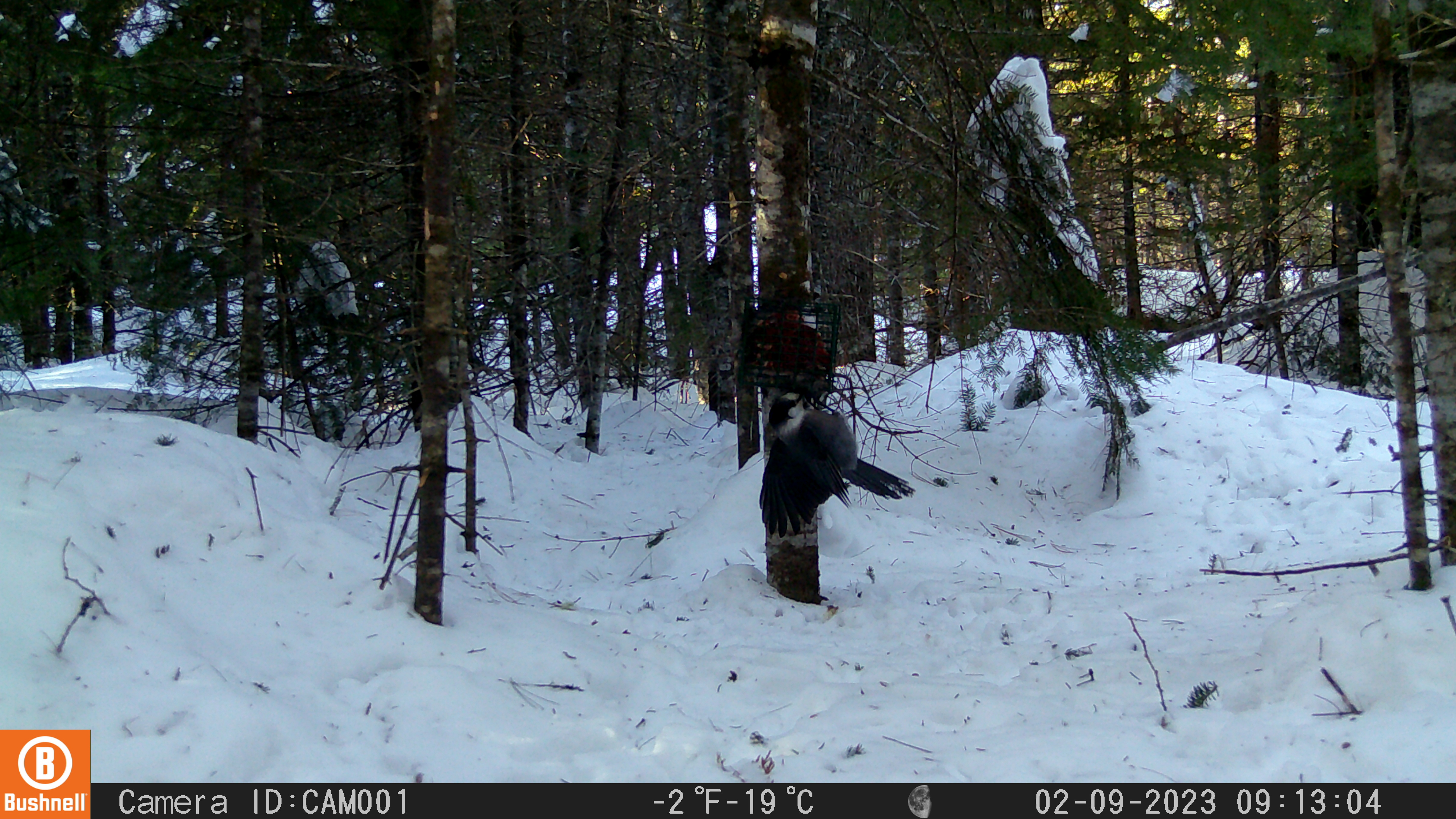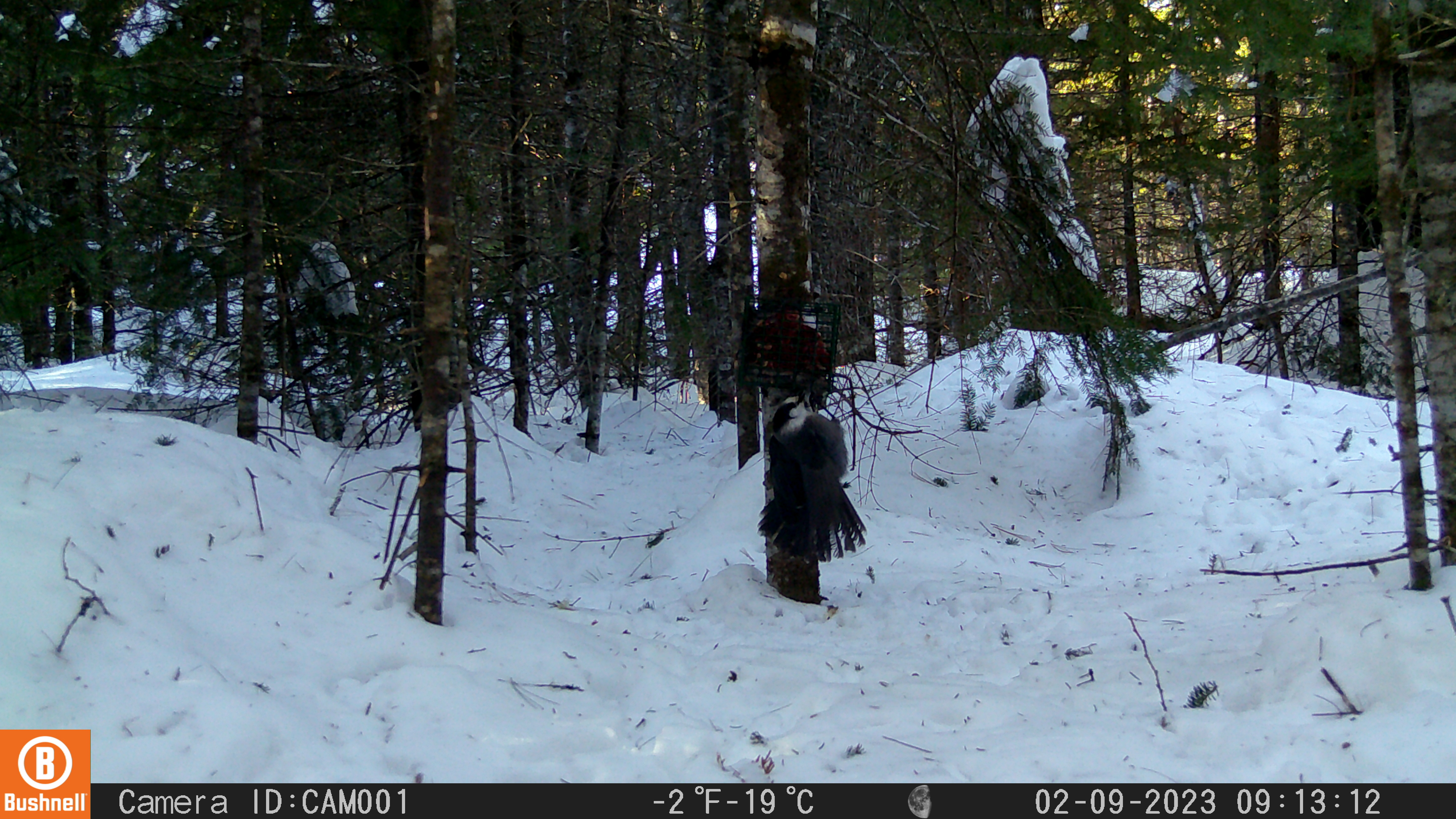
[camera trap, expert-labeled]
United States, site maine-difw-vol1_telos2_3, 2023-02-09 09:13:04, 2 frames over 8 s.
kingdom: Animalia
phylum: Chordata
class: Aves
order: Passeriformes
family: Corvidae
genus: Perisoreus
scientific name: Perisoreus canadensis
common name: canada jay